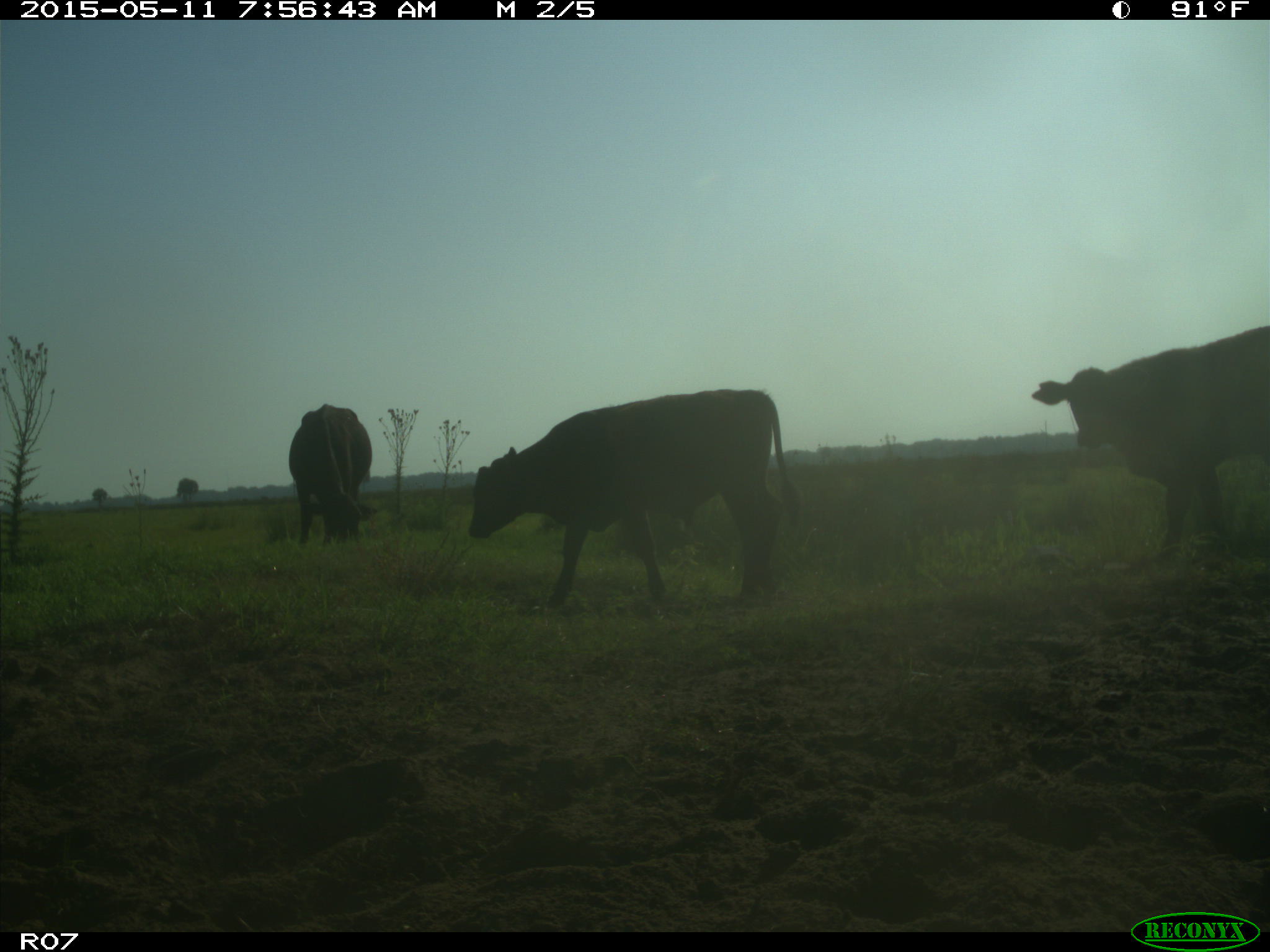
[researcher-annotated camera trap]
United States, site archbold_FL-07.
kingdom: Animalia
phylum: Chordata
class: Mammalia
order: Artiodactyla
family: Bovidae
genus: Bos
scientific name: Bos taurus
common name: domestic cow